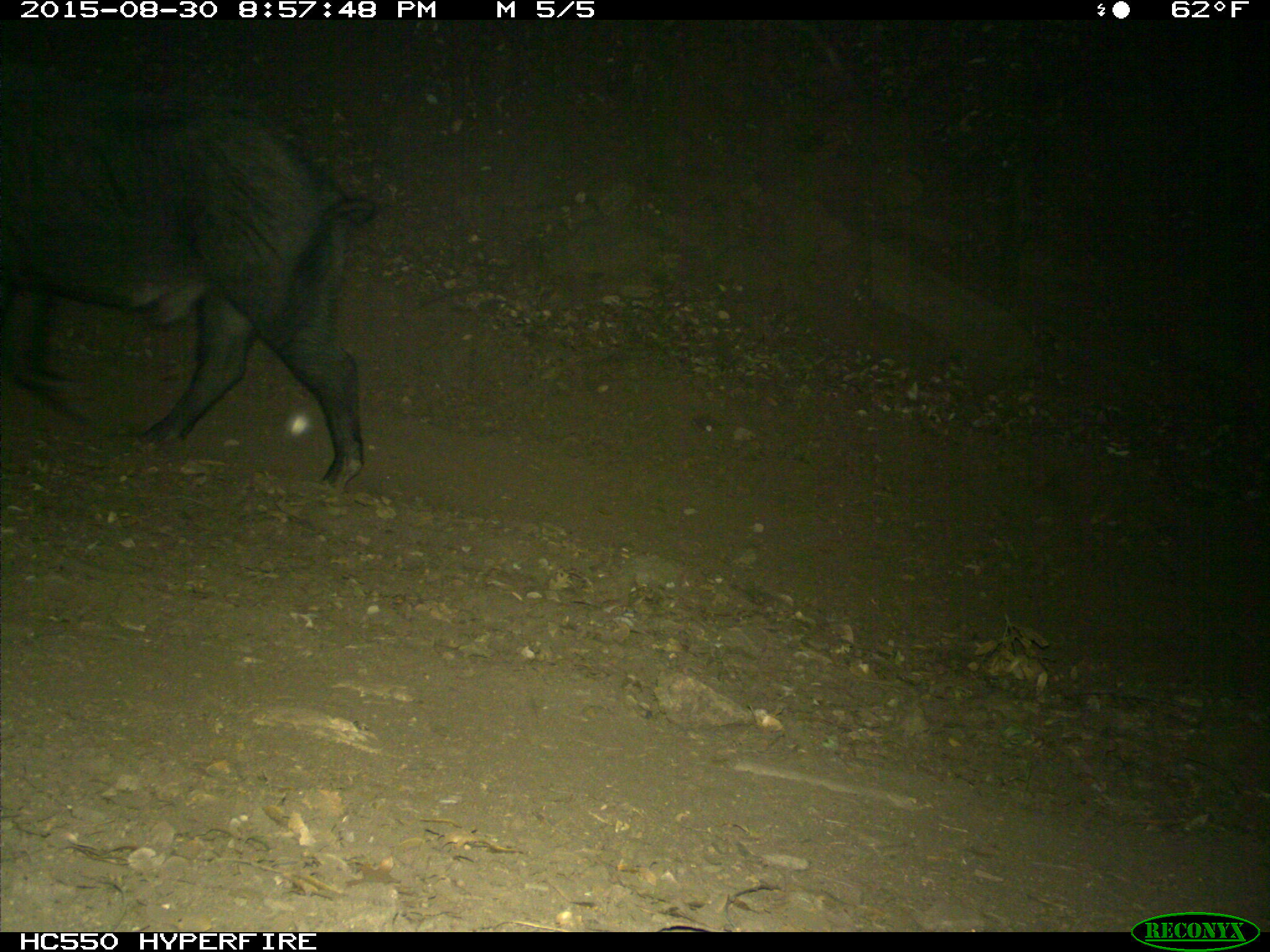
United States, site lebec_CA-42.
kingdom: Animalia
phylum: Chordata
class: Mammalia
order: Artiodactyla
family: Suidae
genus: Sus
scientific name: Sus scrofa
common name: wild boar